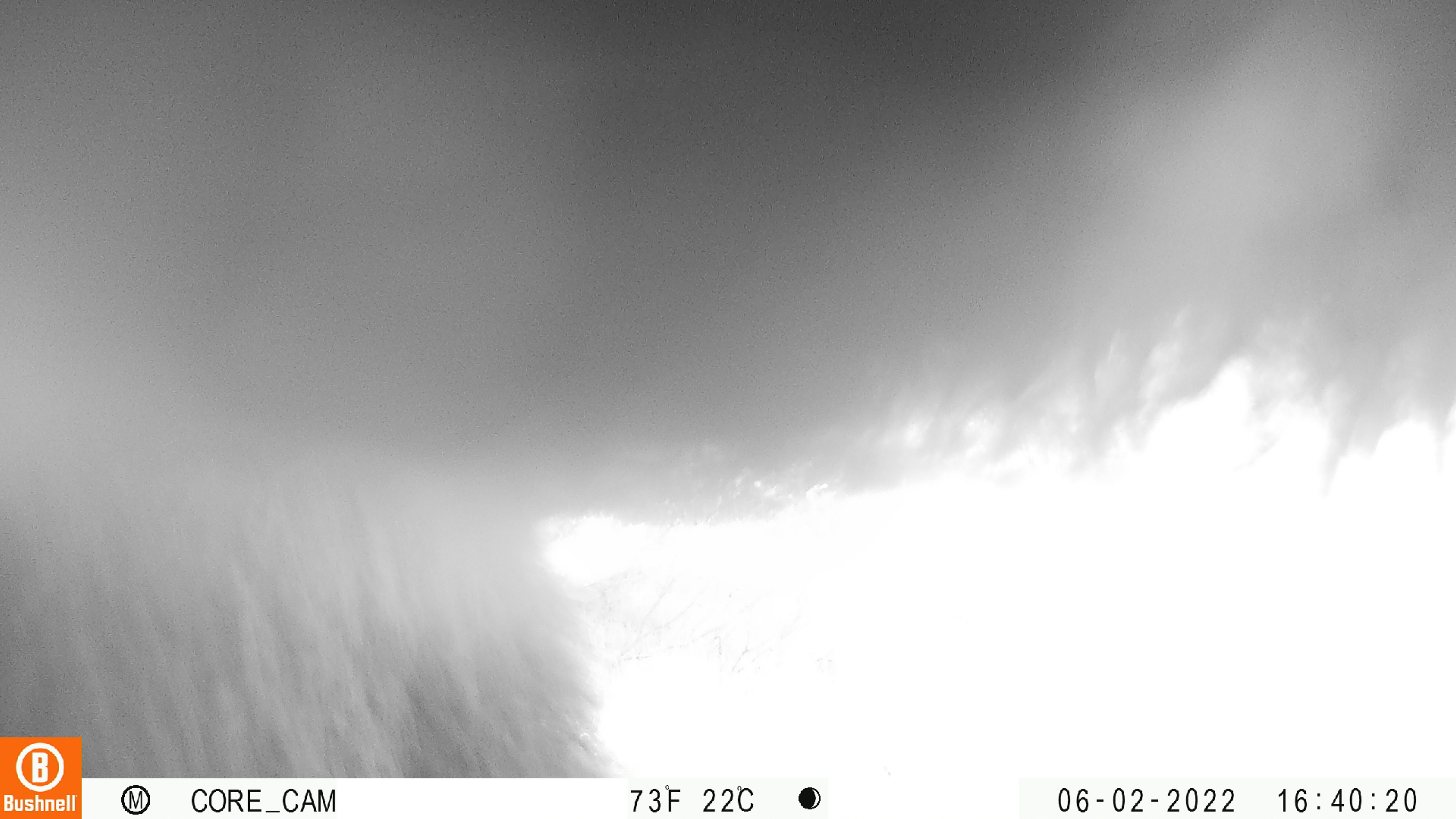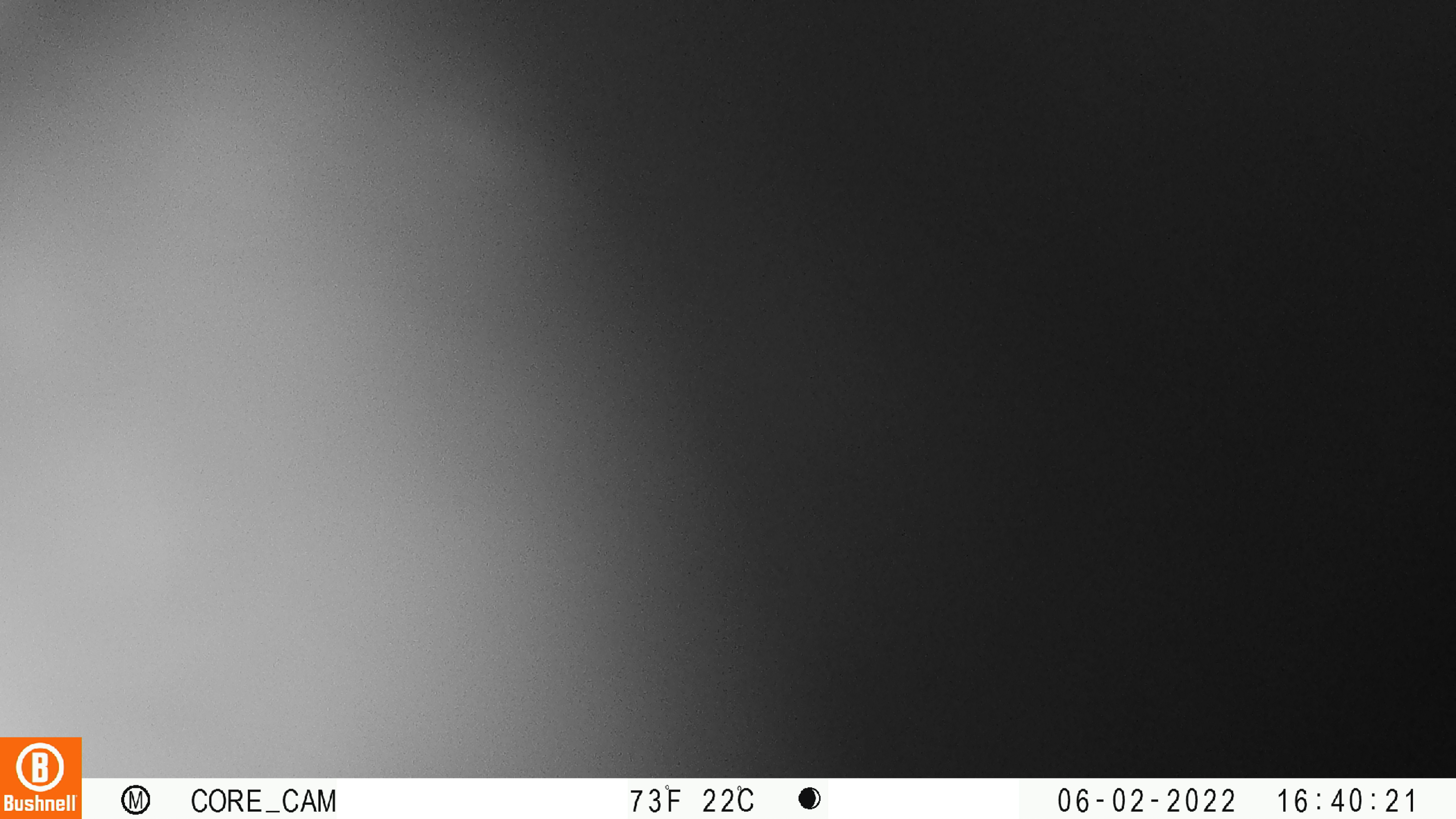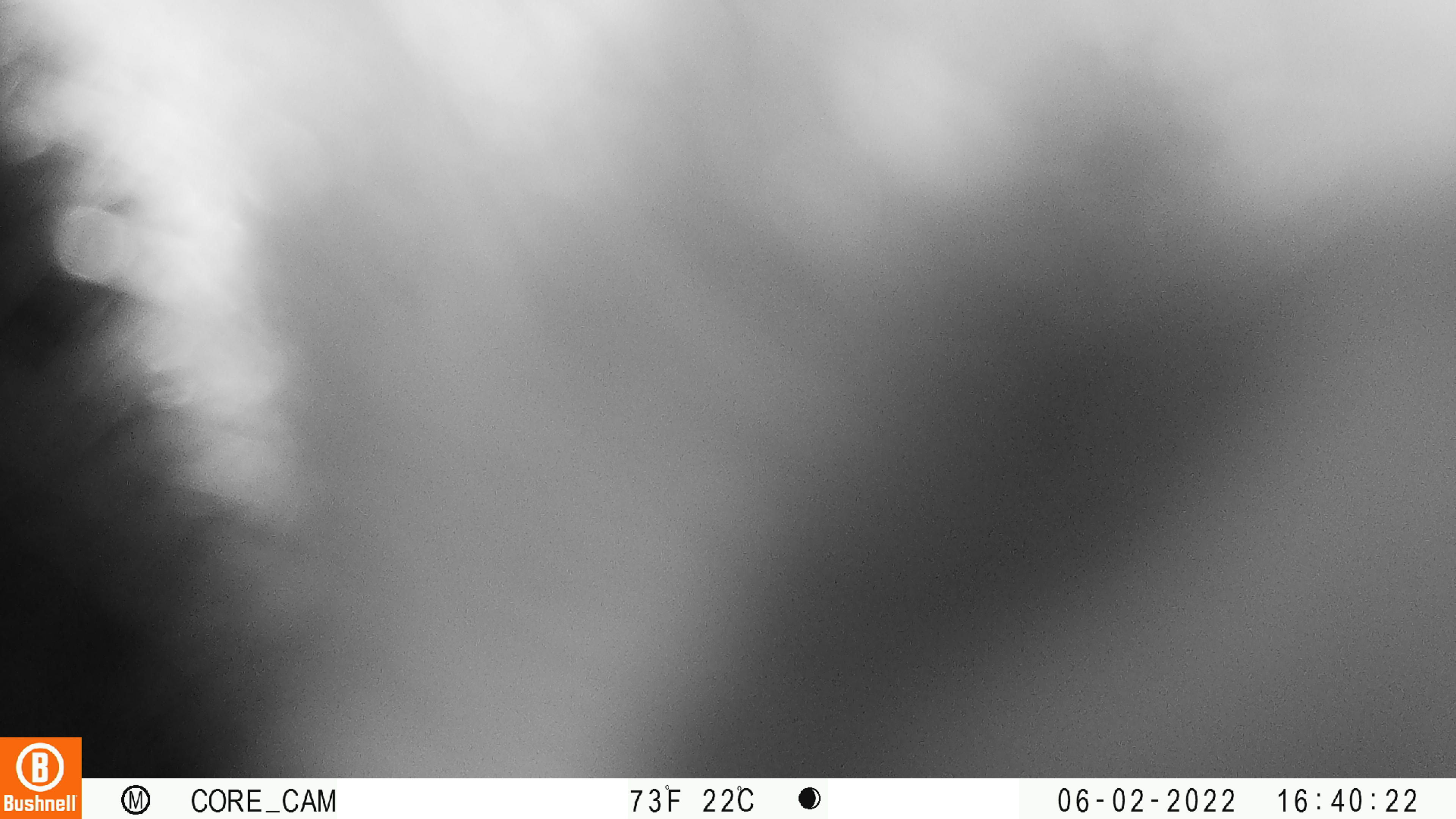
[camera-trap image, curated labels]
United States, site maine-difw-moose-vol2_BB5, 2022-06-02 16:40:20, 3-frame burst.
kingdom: Animalia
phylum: Chordata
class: Mammalia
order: Carnivora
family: Ursidae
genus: Ursus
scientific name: Ursus americanus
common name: black bear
Black bear (Ursus americanus).